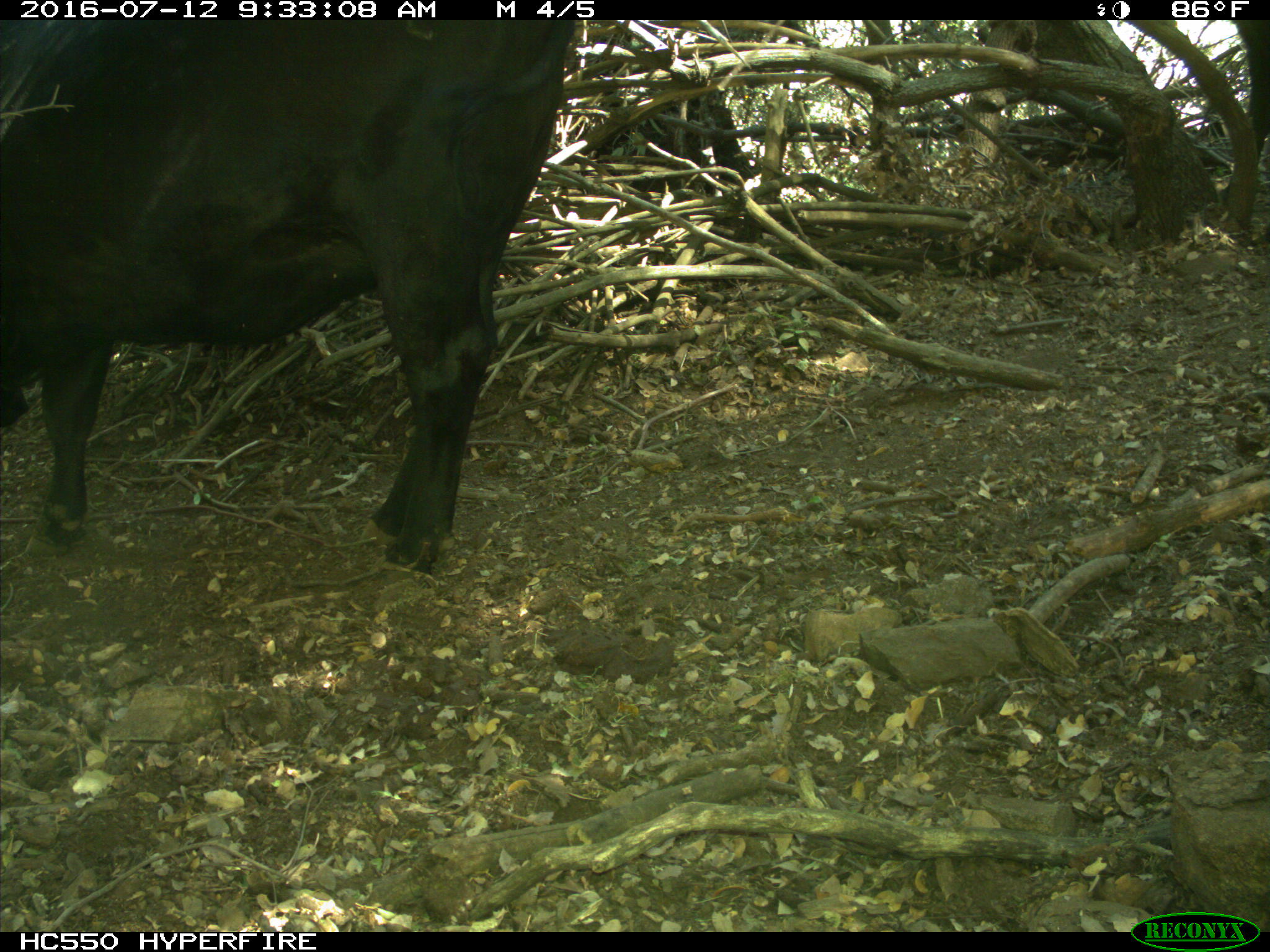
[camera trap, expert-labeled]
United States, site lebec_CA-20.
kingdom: Animalia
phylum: Chordata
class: Mammalia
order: Artiodactyla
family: Bovidae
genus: Bos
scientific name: Bos taurus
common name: domestic cow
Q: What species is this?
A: Bos taurus (domestic cow).